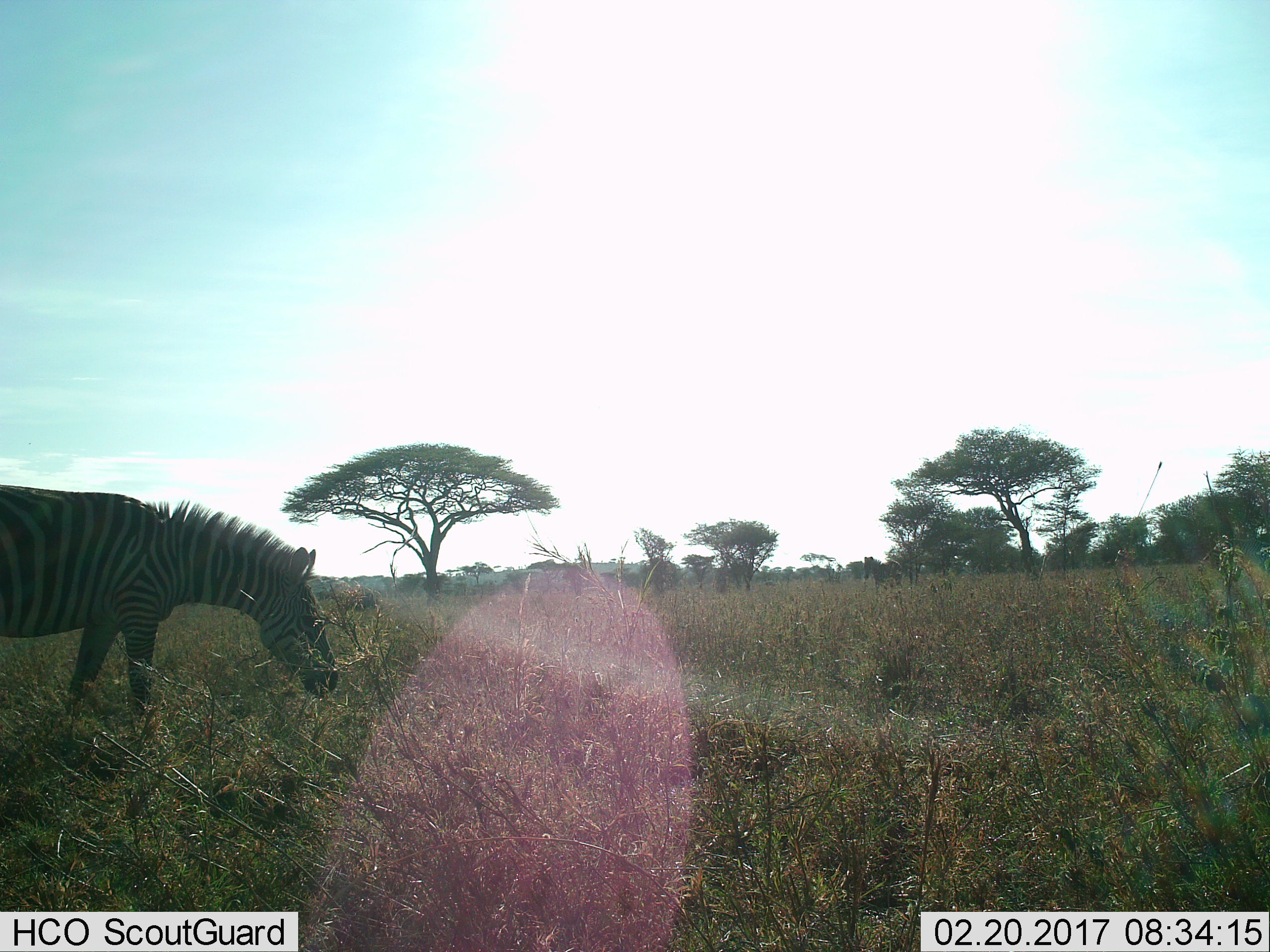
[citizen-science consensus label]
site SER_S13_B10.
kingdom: Animalia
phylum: Chordata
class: Mammalia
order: Perissodactyla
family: Equidae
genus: Equus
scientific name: Equus quagga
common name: plains zebra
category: zebraplains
Zebraplains (plains zebra) (Equus quagga), count 1. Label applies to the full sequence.